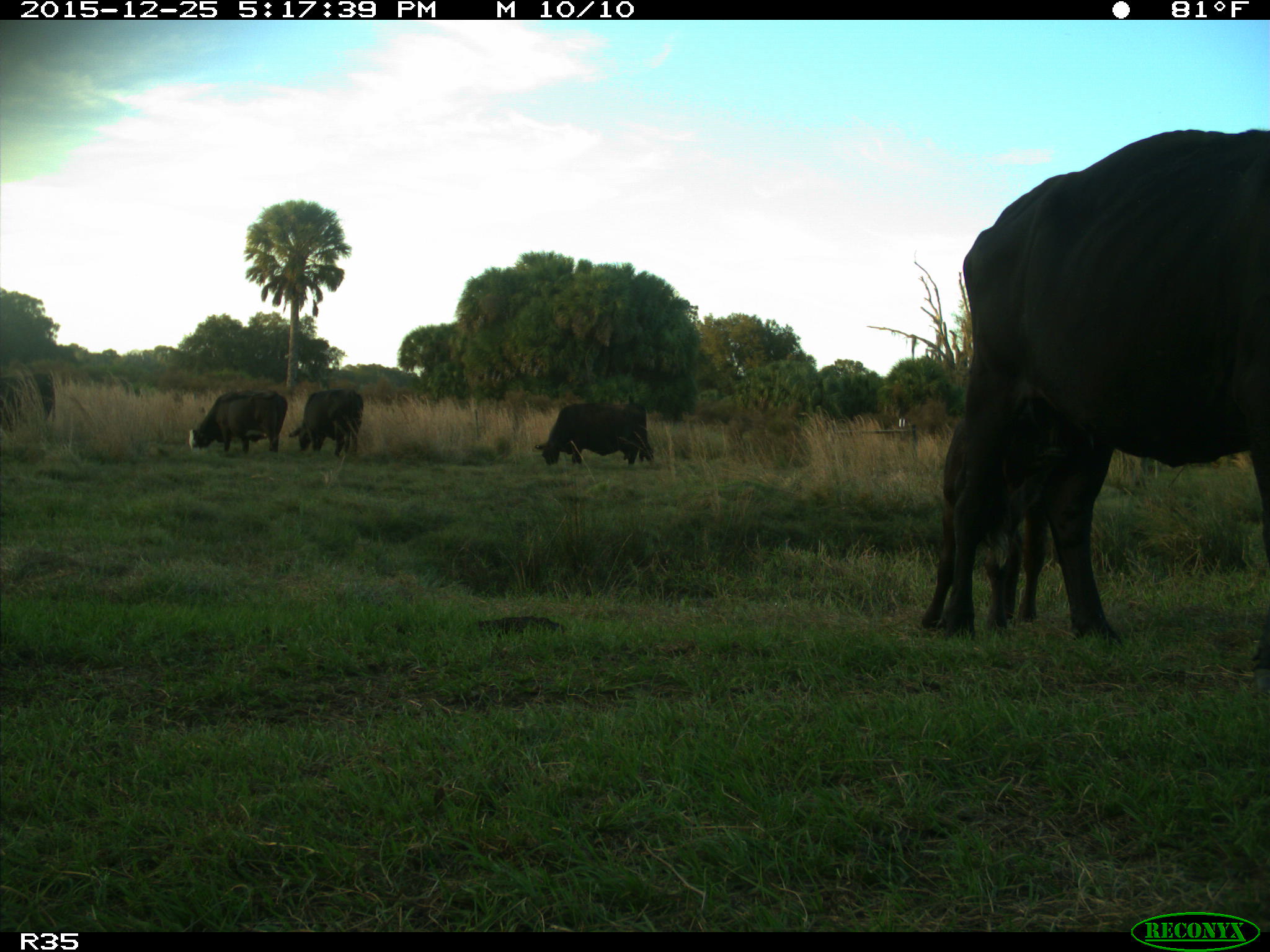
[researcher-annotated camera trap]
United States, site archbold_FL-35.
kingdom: Animalia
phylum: Chordata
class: Mammalia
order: Artiodactyla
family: Bovidae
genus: Bos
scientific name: Bos taurus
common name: domestic cow